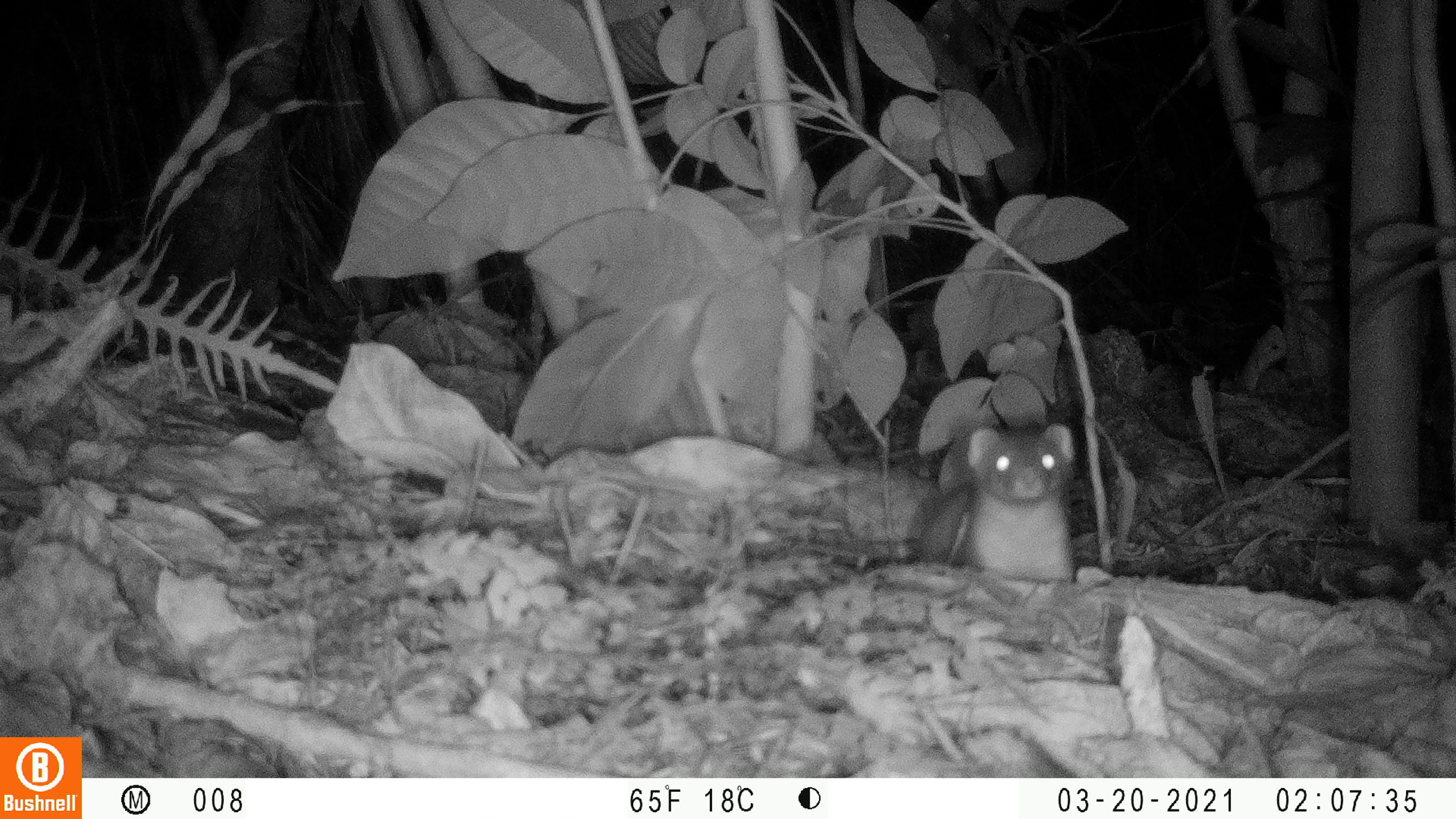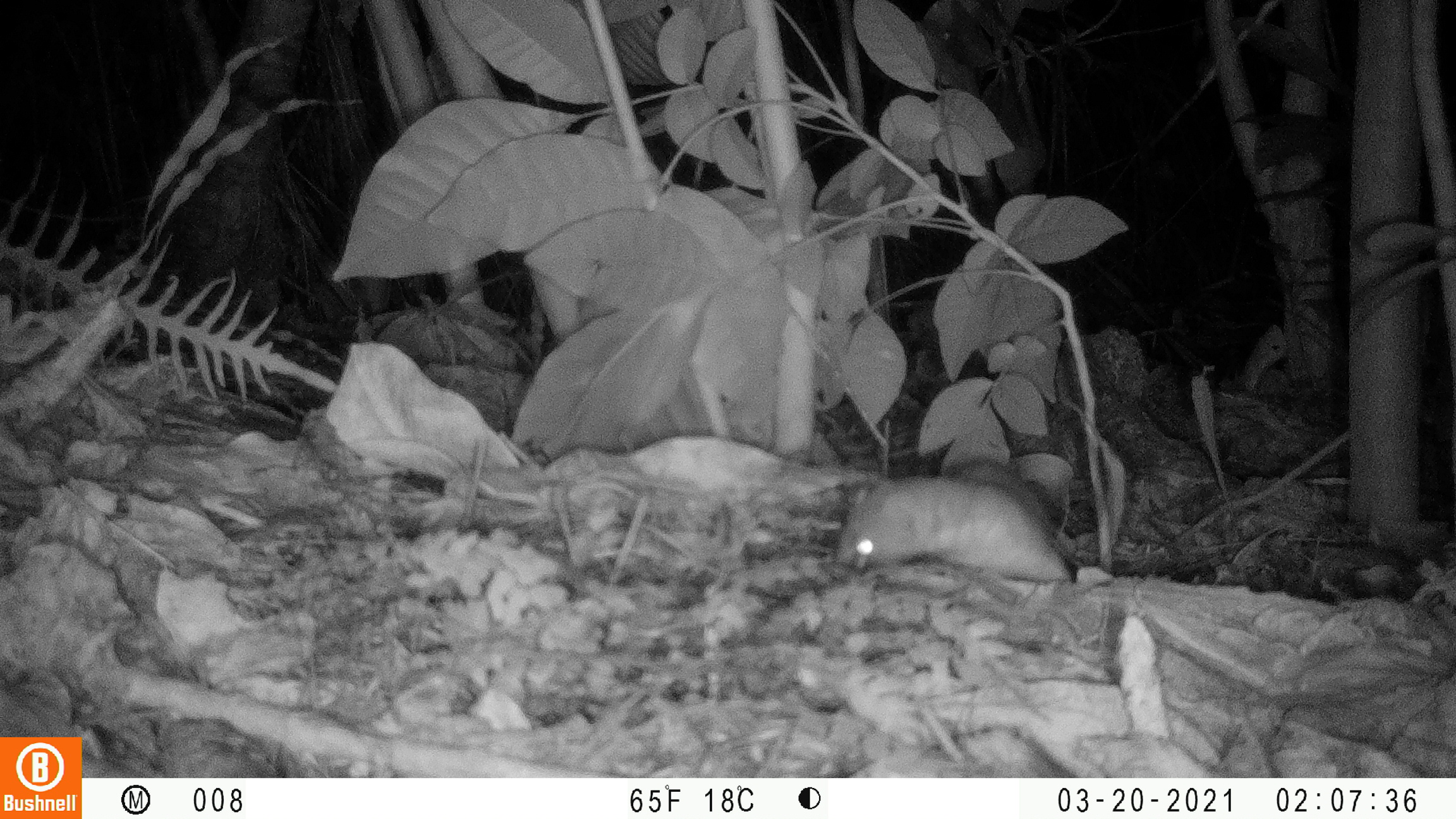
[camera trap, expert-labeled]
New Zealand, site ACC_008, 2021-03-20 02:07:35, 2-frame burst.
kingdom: Animalia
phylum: Chordata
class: Mammalia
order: Carnivora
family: Mustelidae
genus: Mustela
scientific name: Mustela erminea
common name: stoat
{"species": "stoat (Mustela erminea)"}